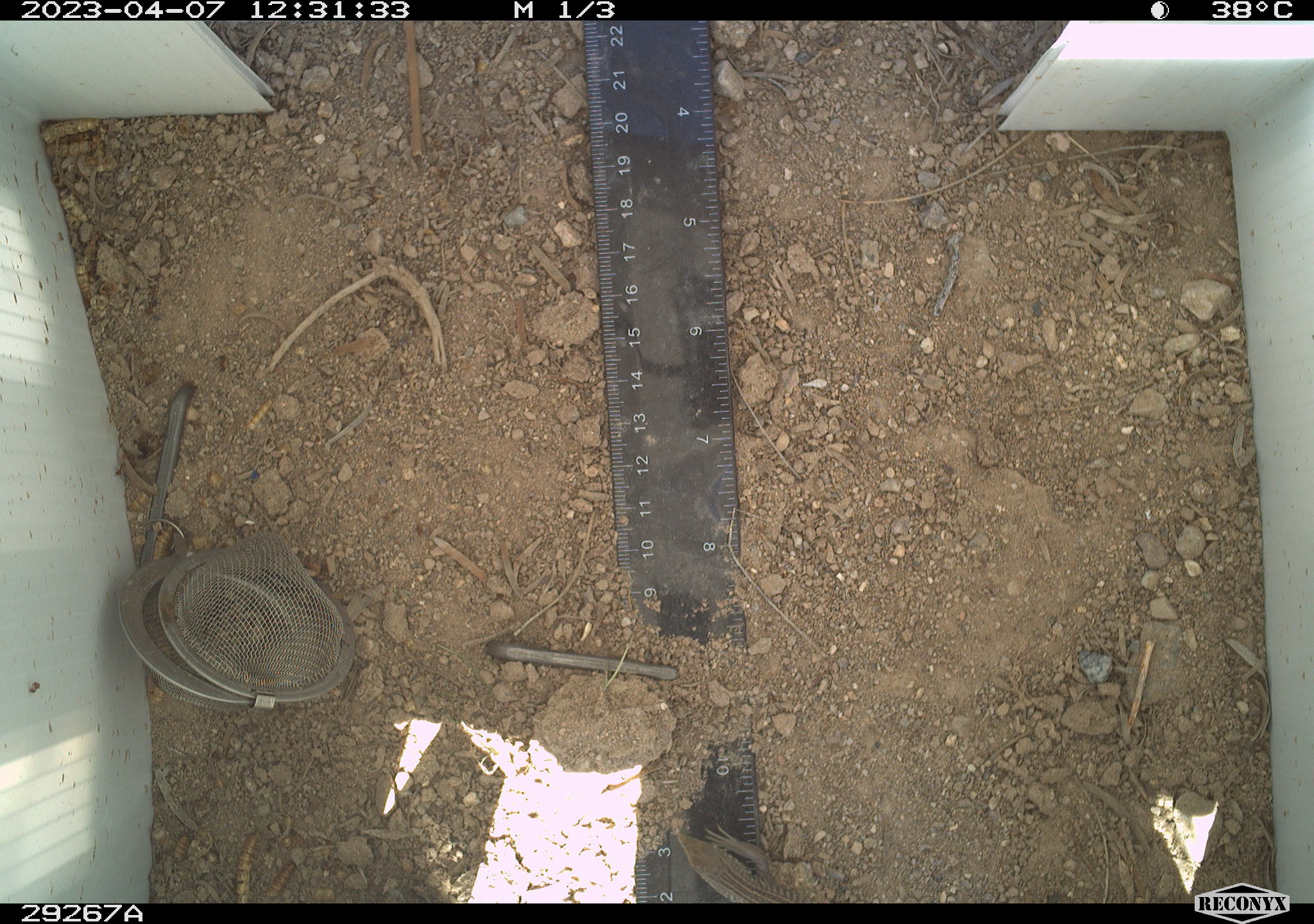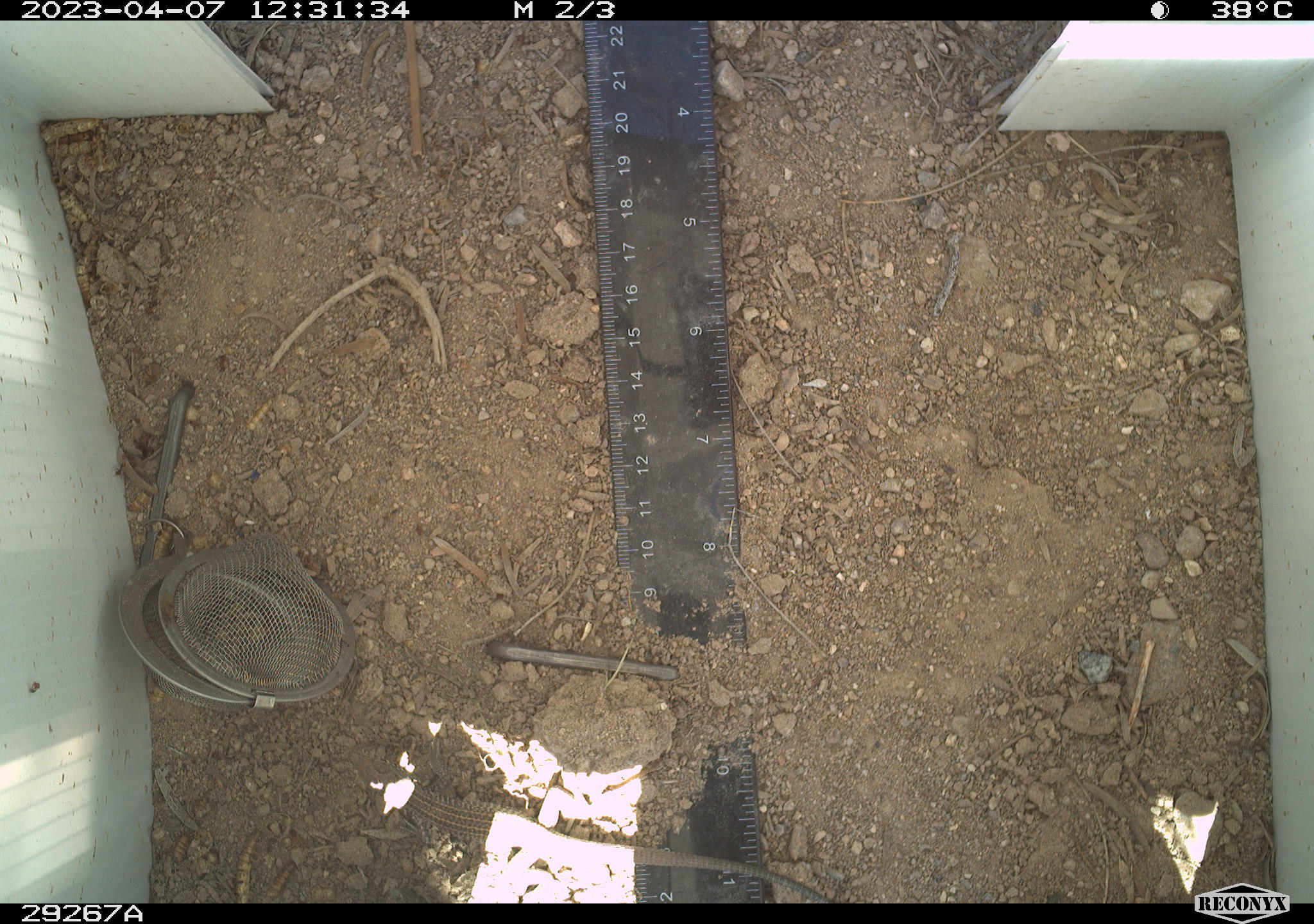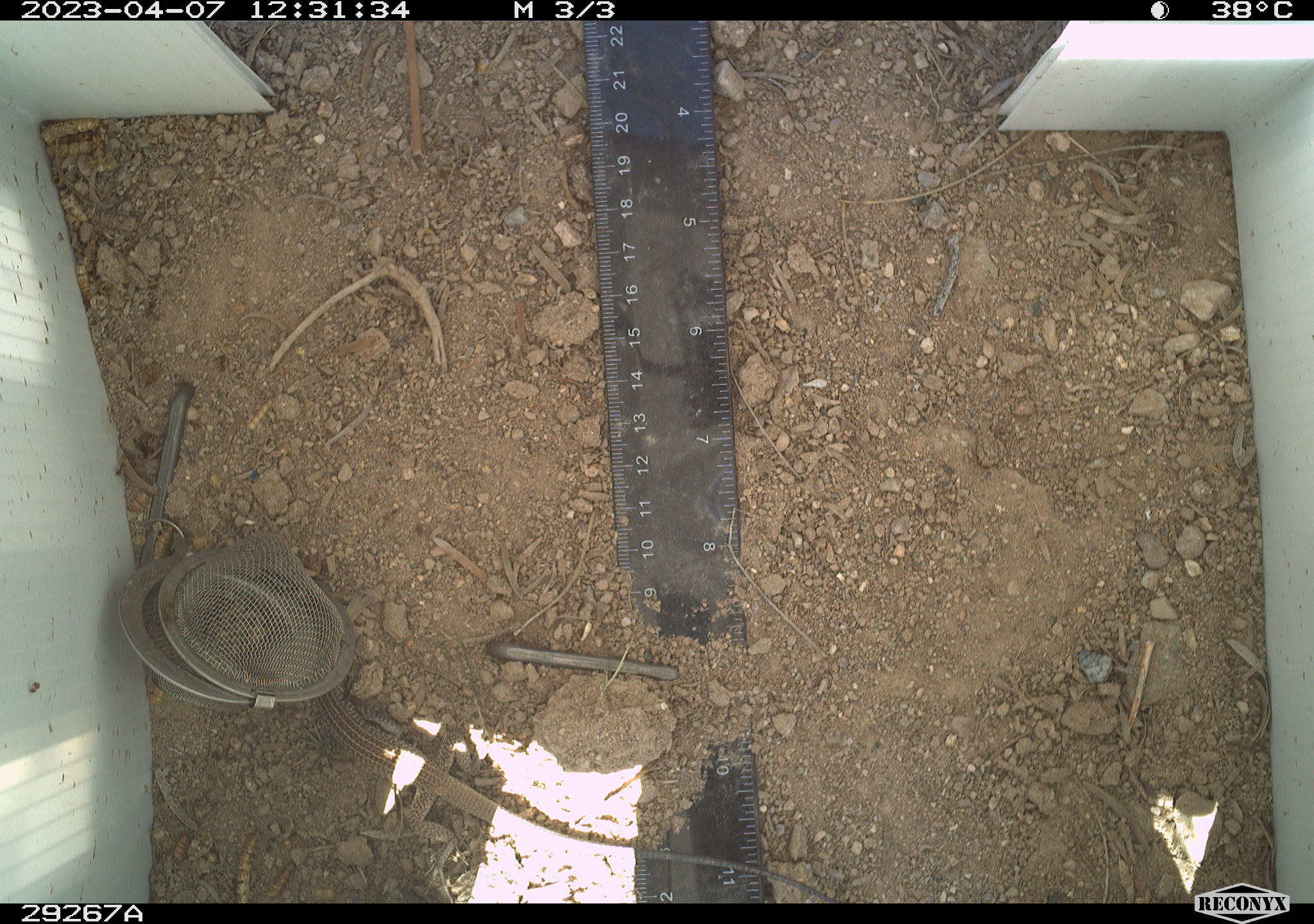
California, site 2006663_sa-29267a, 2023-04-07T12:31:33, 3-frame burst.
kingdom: Animalia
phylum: Chordata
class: Reptilia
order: Squamata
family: Teiidae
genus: Aspidoscelis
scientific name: Aspidoscelis tigris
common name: western whiptail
Western whiptail (Aspidoscelis tigris).